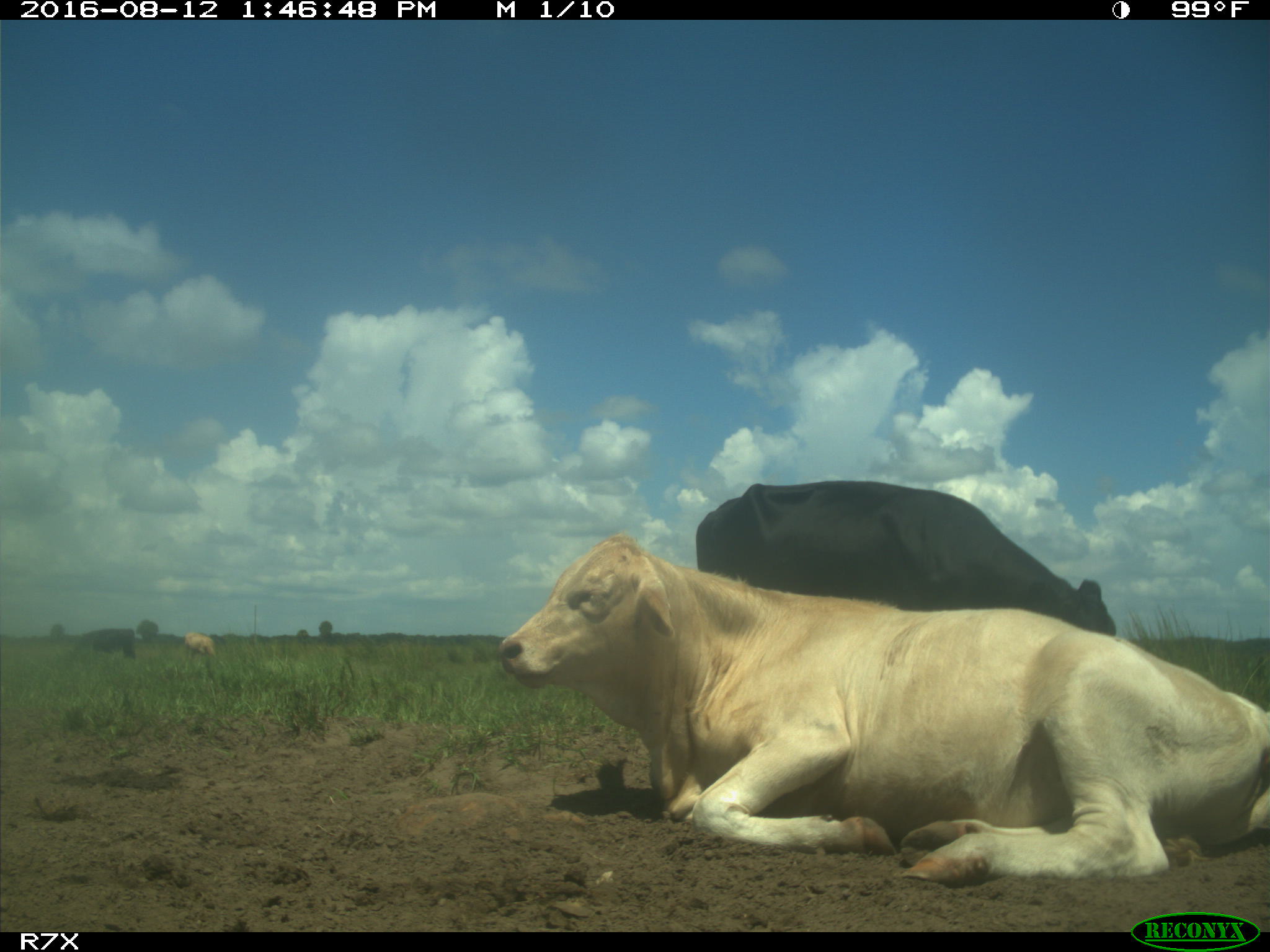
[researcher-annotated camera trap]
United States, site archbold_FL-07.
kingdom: Animalia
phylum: Chordata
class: Mammalia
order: Artiodactyla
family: Bovidae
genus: Bos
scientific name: Bos taurus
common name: domestic cow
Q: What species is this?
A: Bos taurus (domestic cow).